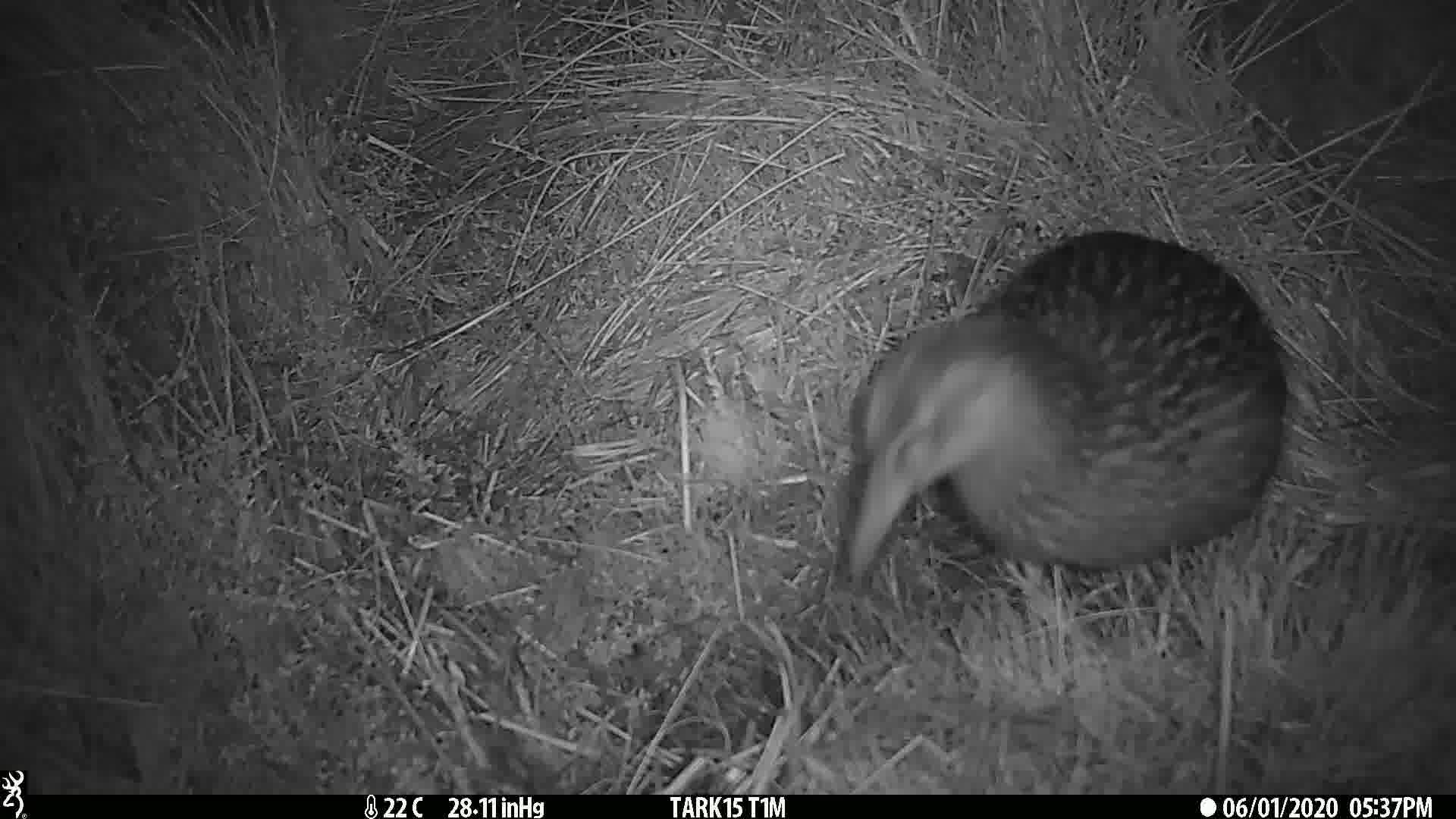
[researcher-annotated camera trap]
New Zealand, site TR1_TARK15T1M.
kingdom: Animalia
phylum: Chordata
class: Aves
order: Gruiformes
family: Rallidae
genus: Gallirallus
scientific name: Gallirallus australis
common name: weka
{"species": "weka (Gallirallus australis)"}